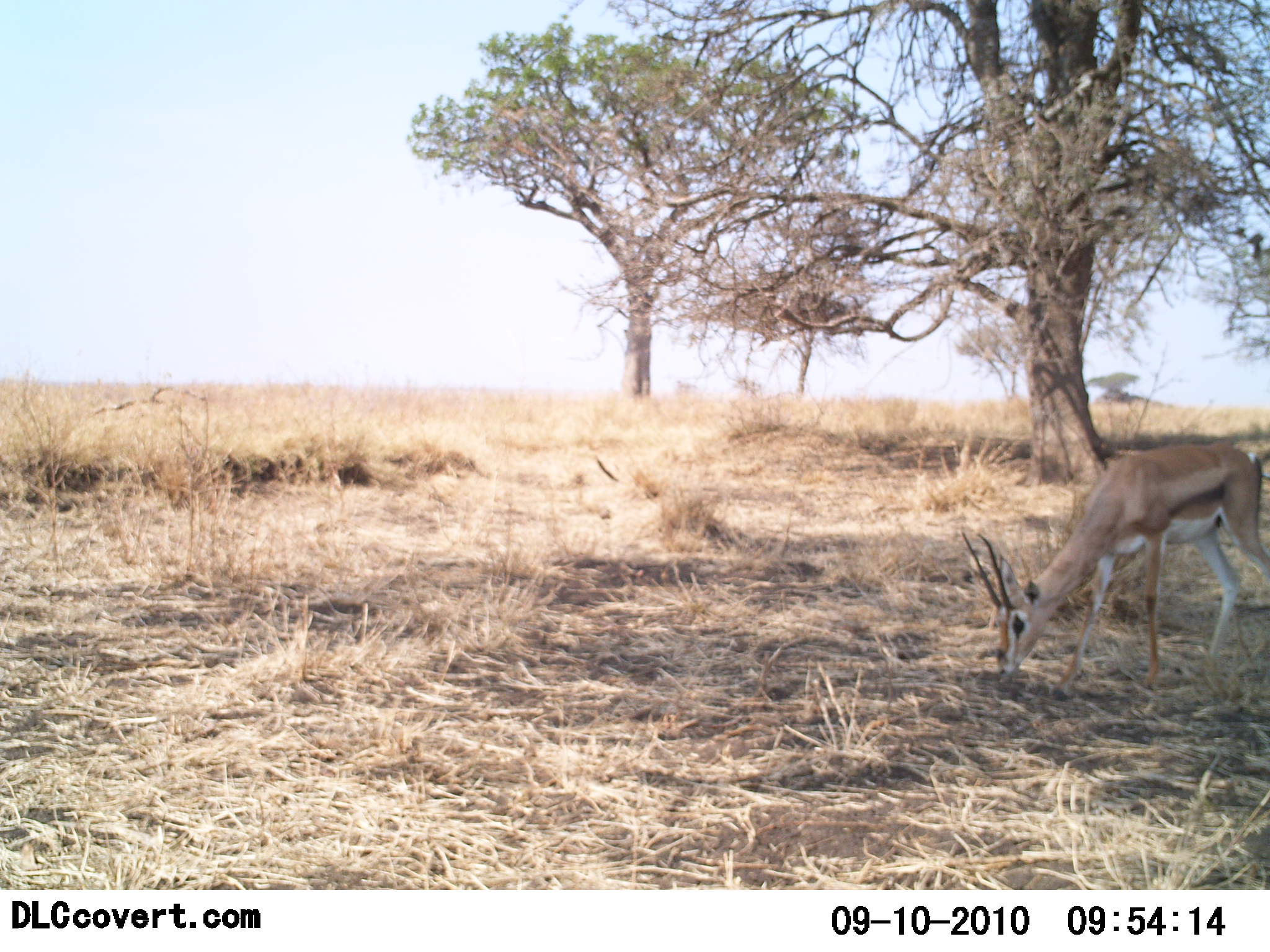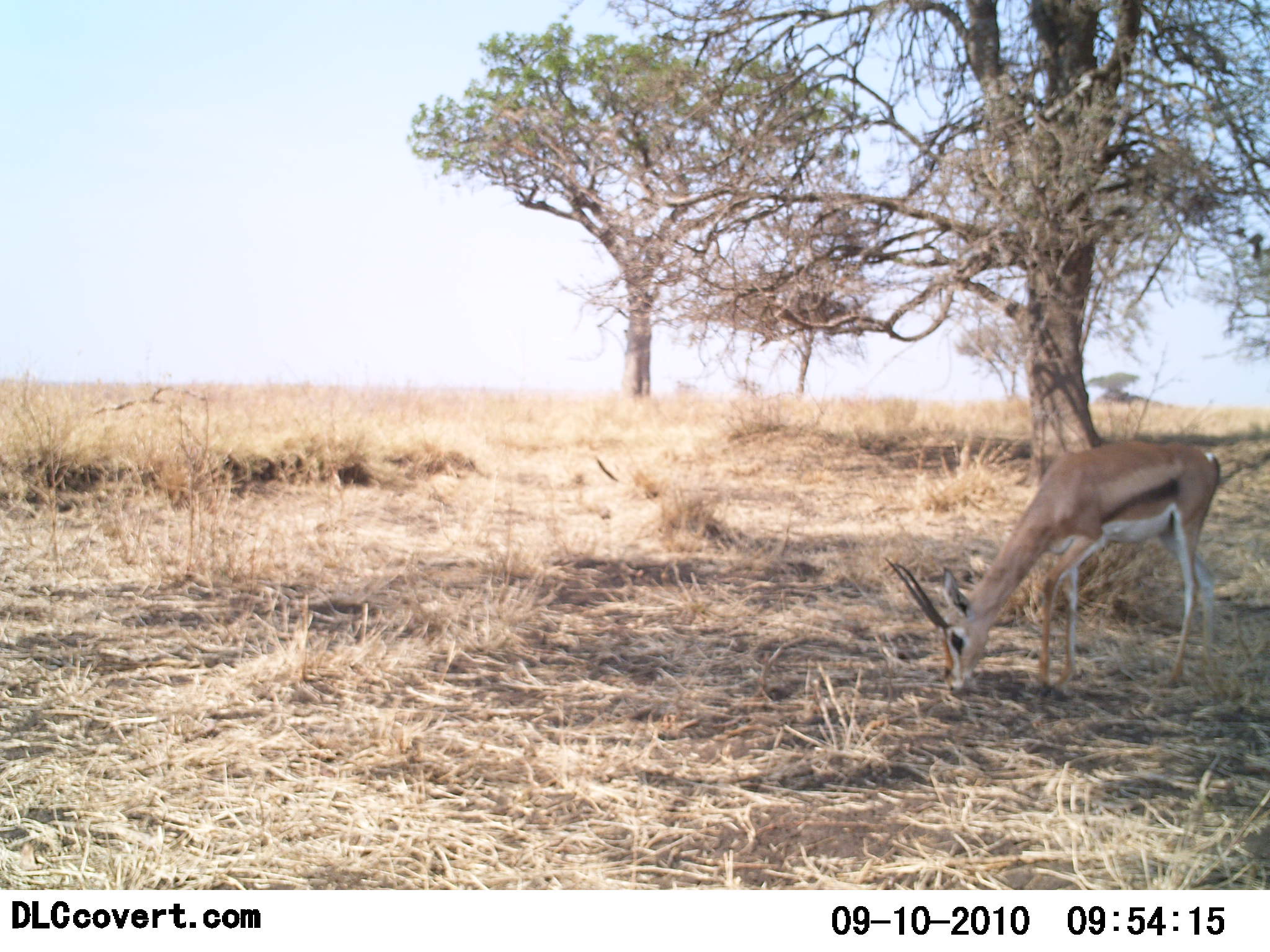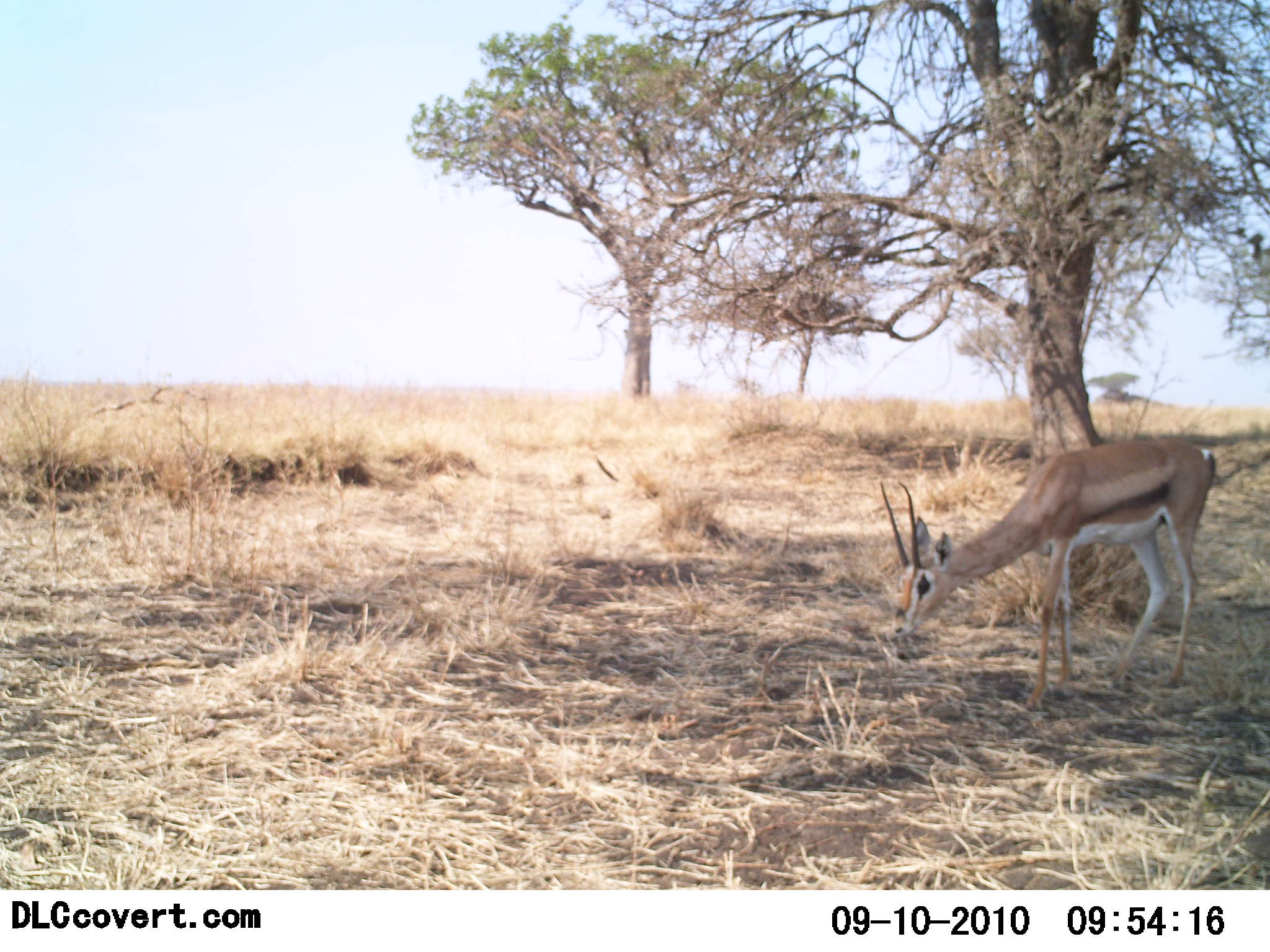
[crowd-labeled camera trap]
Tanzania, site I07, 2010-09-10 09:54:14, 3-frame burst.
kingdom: Animalia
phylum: Chordata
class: Mammalia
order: Artiodactyla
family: Bovidae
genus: Nanger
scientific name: Nanger granti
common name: grant's gazelle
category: gazellegrants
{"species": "gazellegrants (grant's gazelle) (Nanger granti)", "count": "1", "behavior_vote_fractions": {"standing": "7%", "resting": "0%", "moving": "20%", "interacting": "0%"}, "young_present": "0%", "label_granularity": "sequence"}